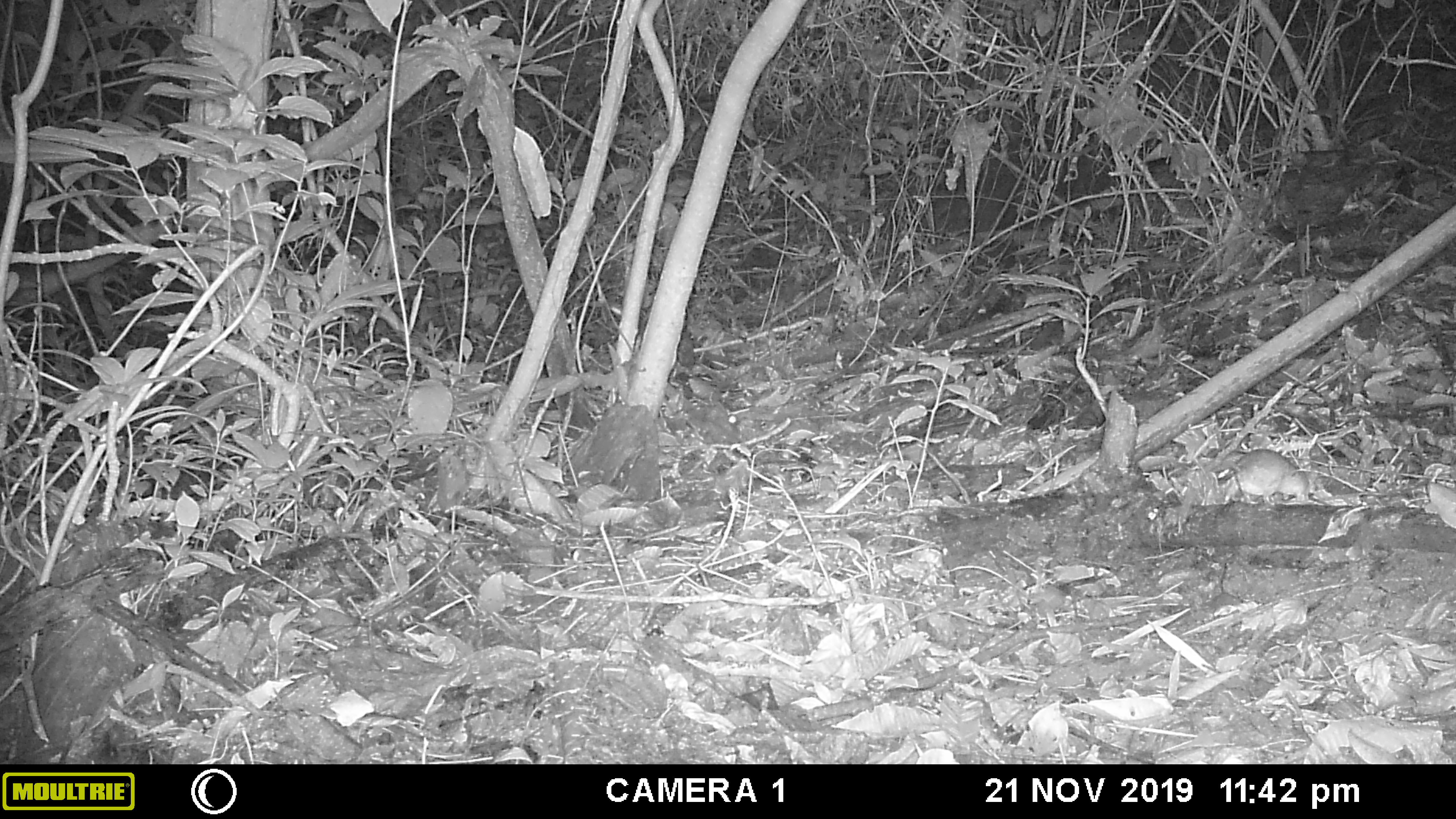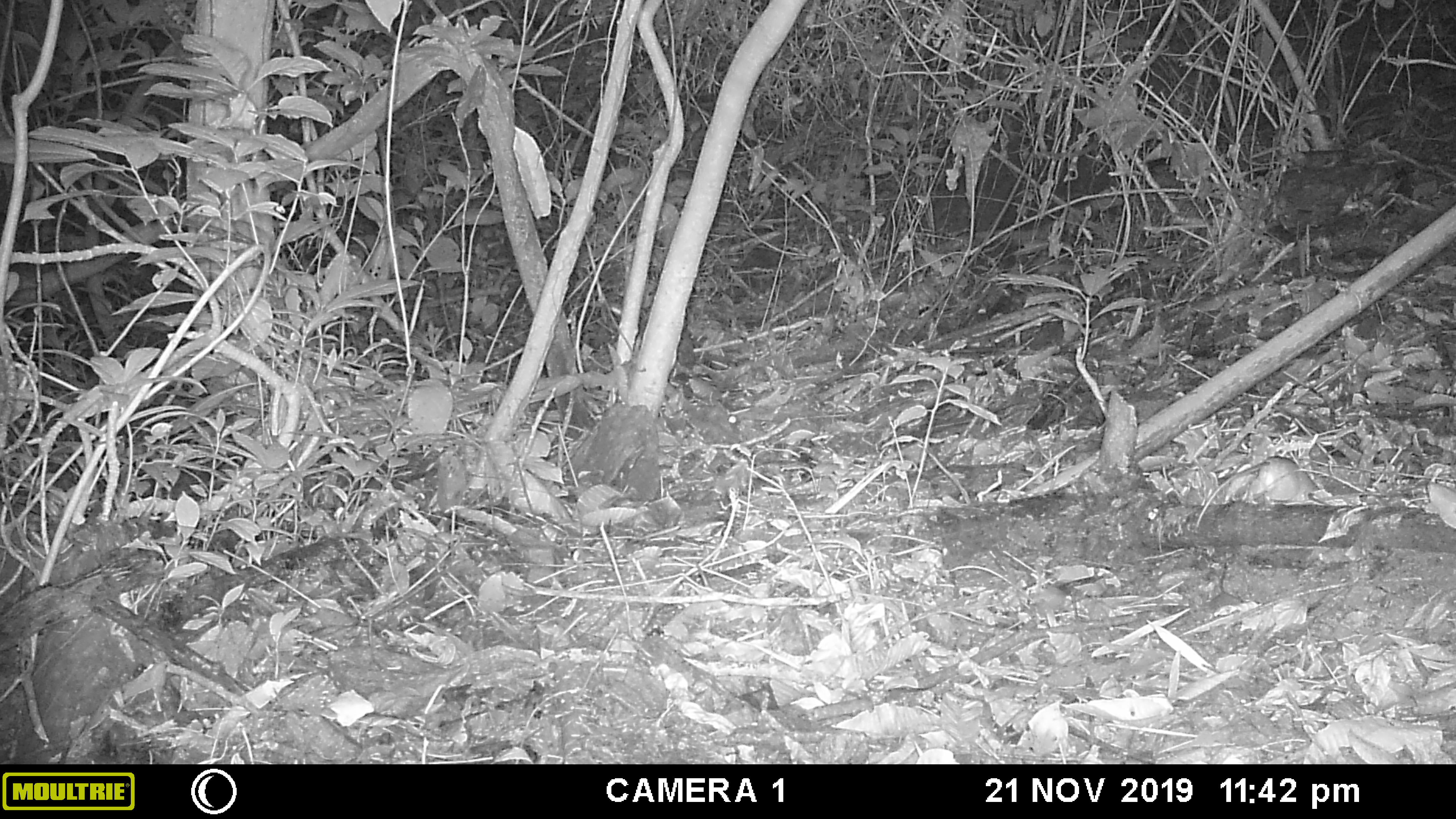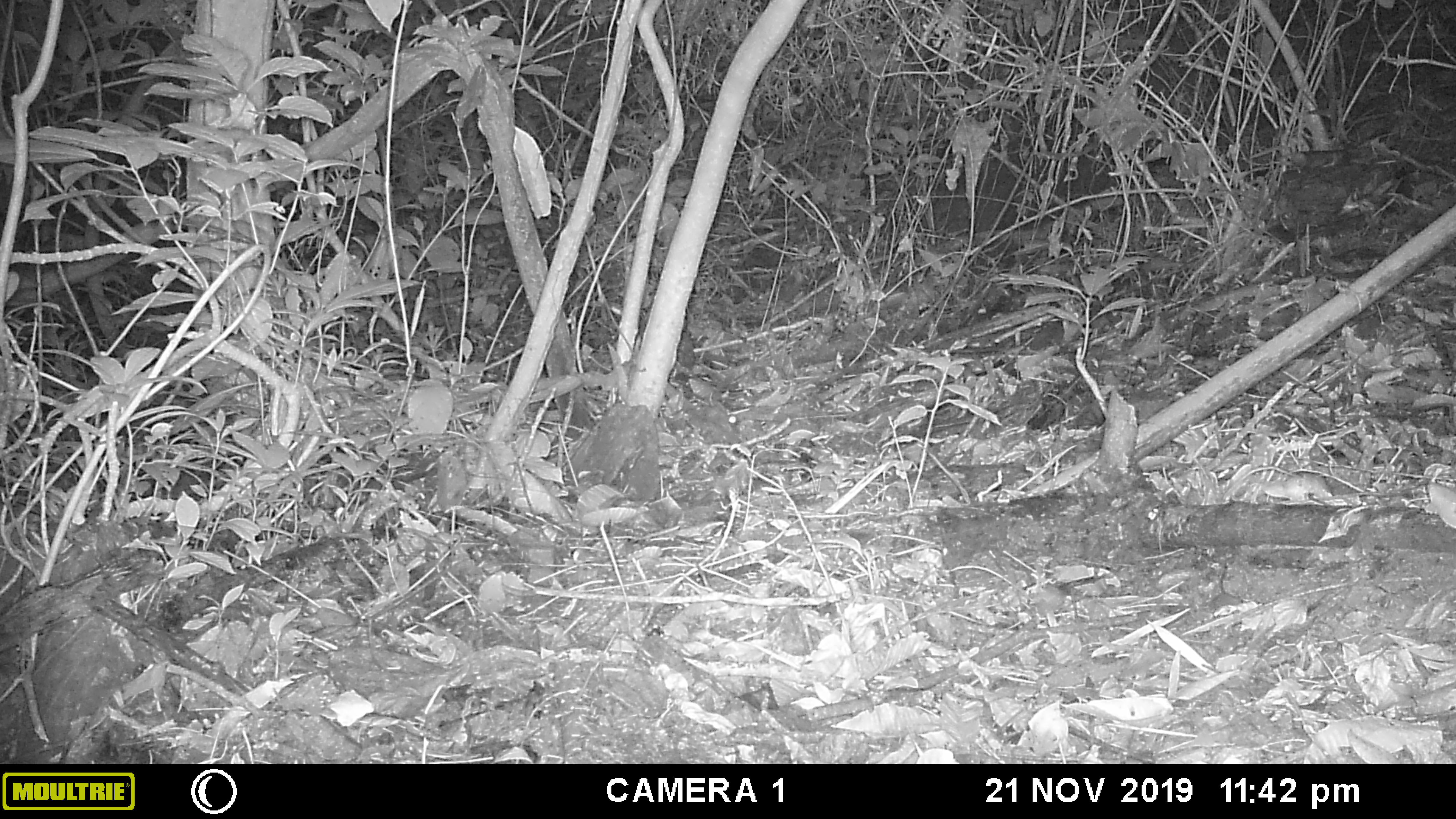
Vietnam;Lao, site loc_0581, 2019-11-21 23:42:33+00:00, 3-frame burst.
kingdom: Animalia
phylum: Chordata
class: Mammalia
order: Rodentia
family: Muridae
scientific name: Muridae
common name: old-world mice and rats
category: unidentified murid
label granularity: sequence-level